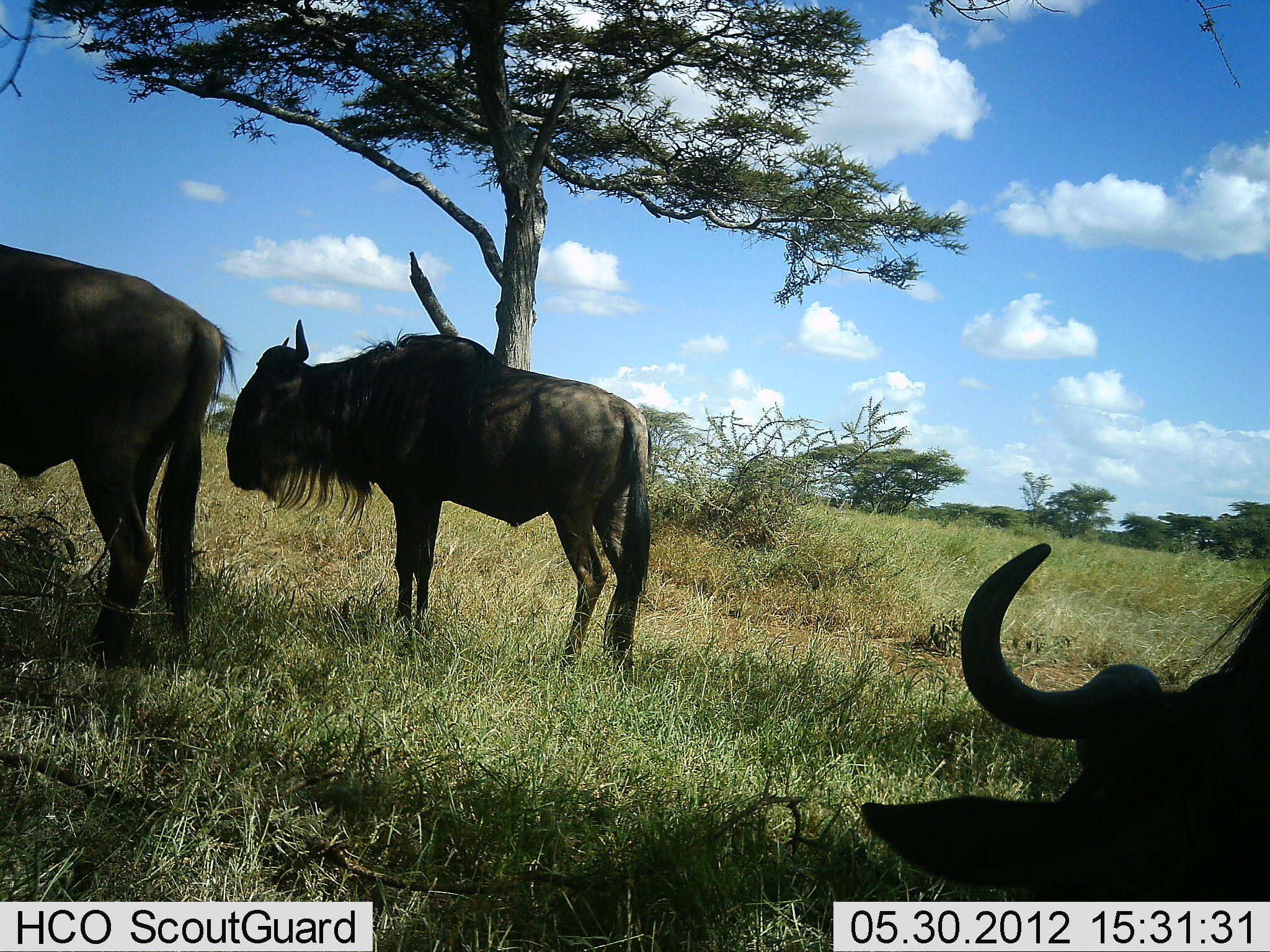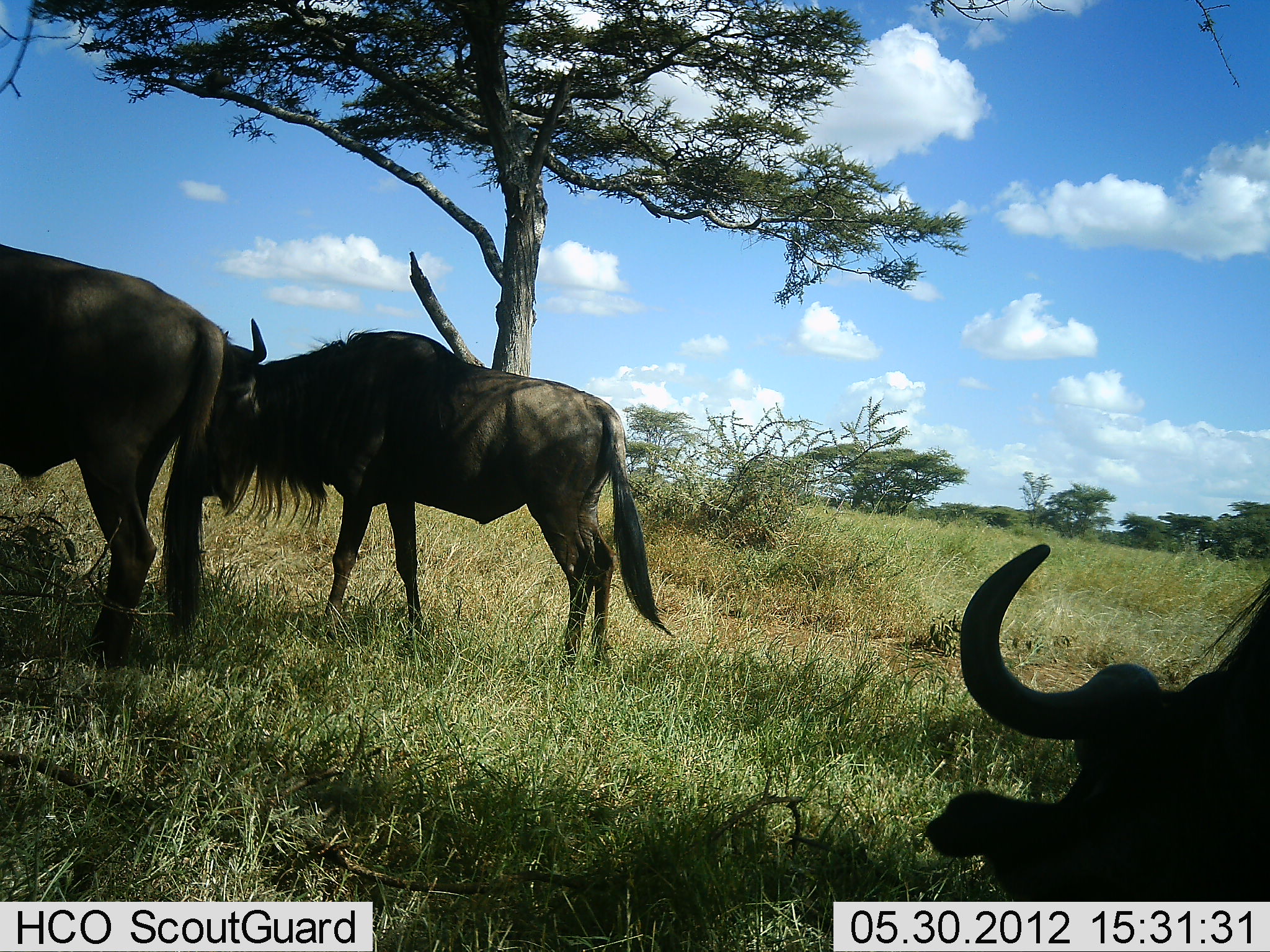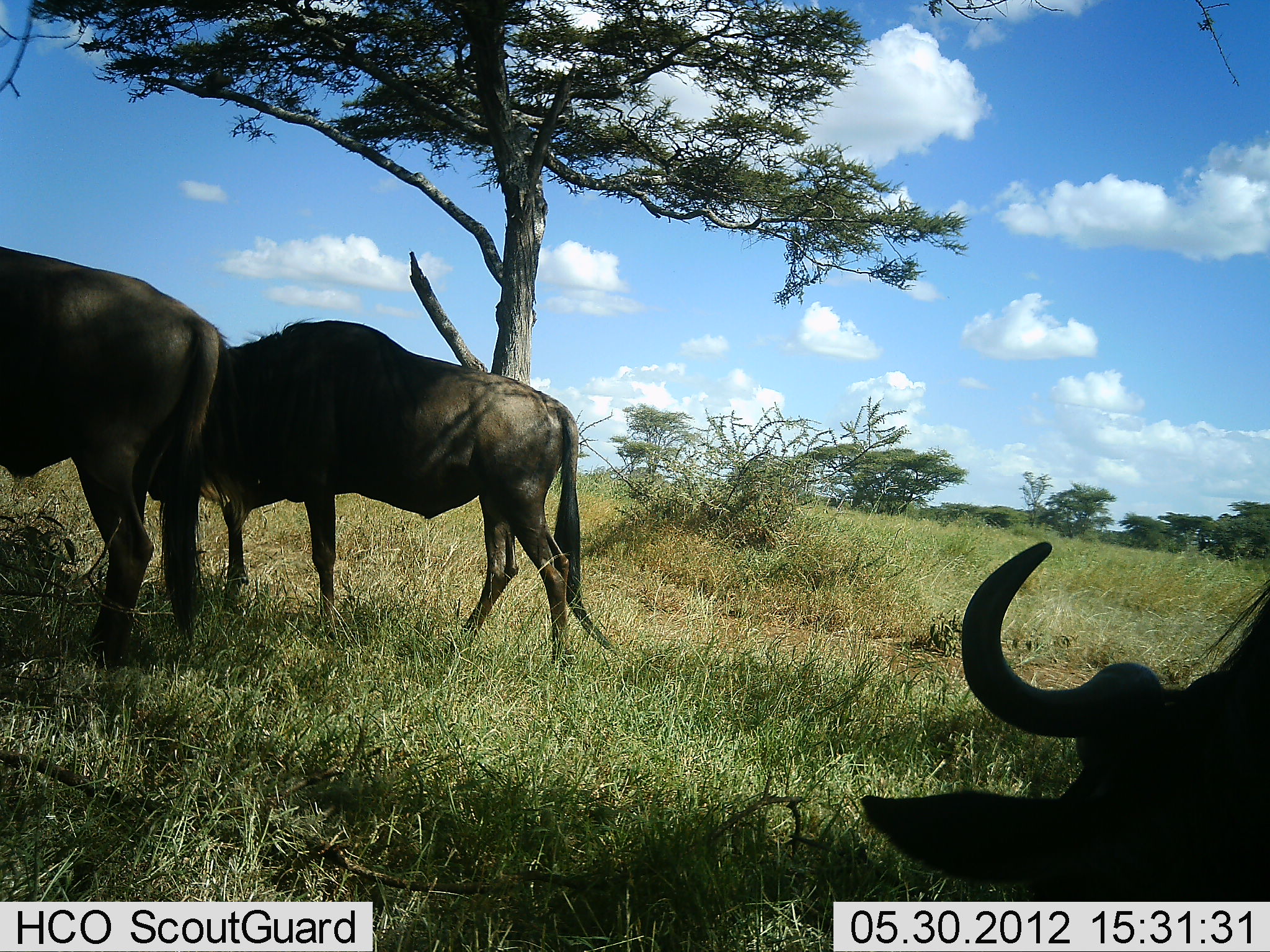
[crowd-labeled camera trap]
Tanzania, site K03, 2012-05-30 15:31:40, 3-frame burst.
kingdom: Animalia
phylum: Chordata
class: Mammalia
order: Artiodactyla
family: Bovidae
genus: Connochaetes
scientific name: Connochaetes taurinus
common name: blue wildebeest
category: wildebeest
Wildebeest (blue wildebeest) (Connochaetes taurinus), count 3. Behavior (volunteer vote fractions): standing 70%, resting 50%, moving 20%, interacting 10%. Young present (vote fraction): 0%. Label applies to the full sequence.